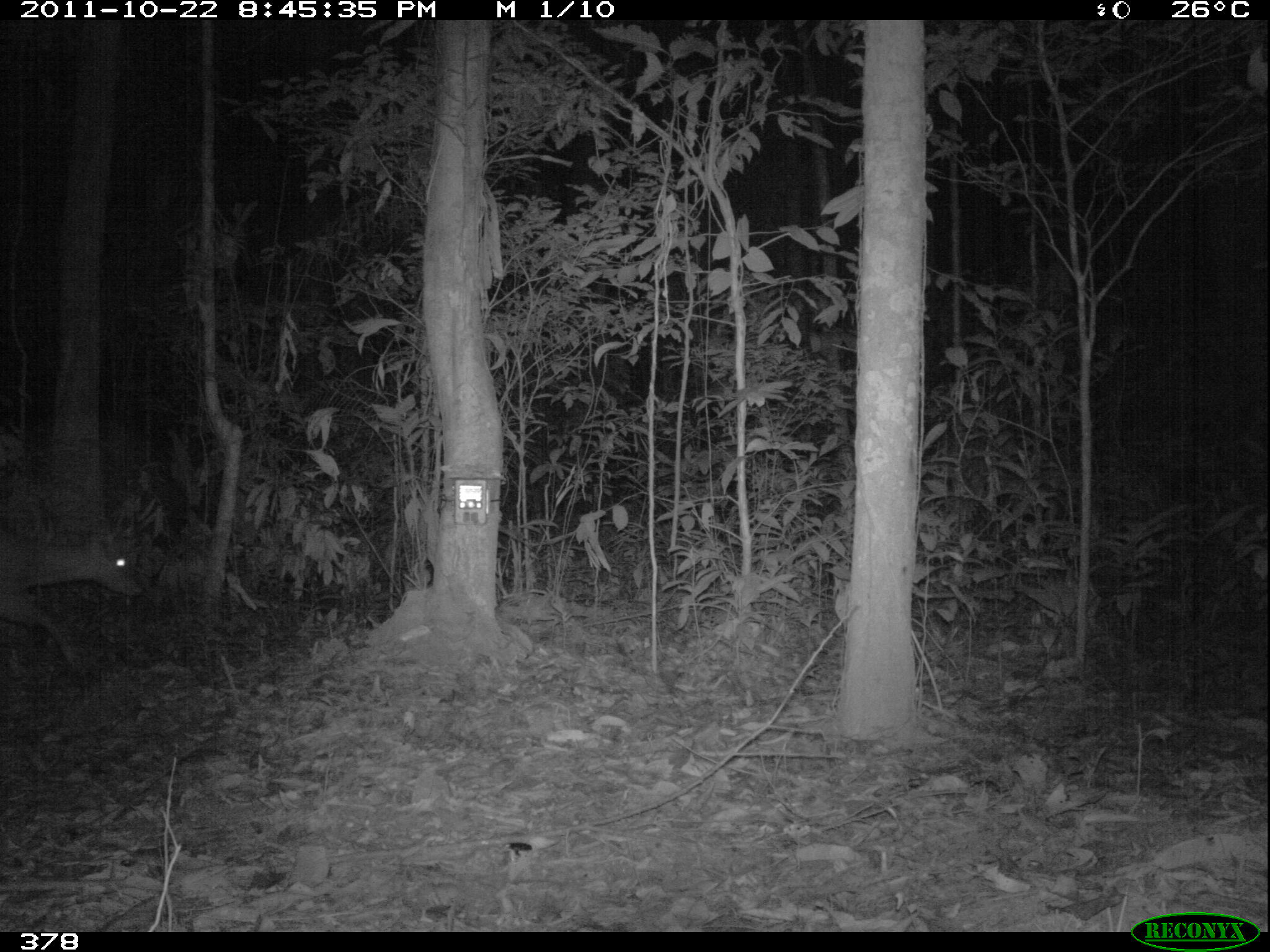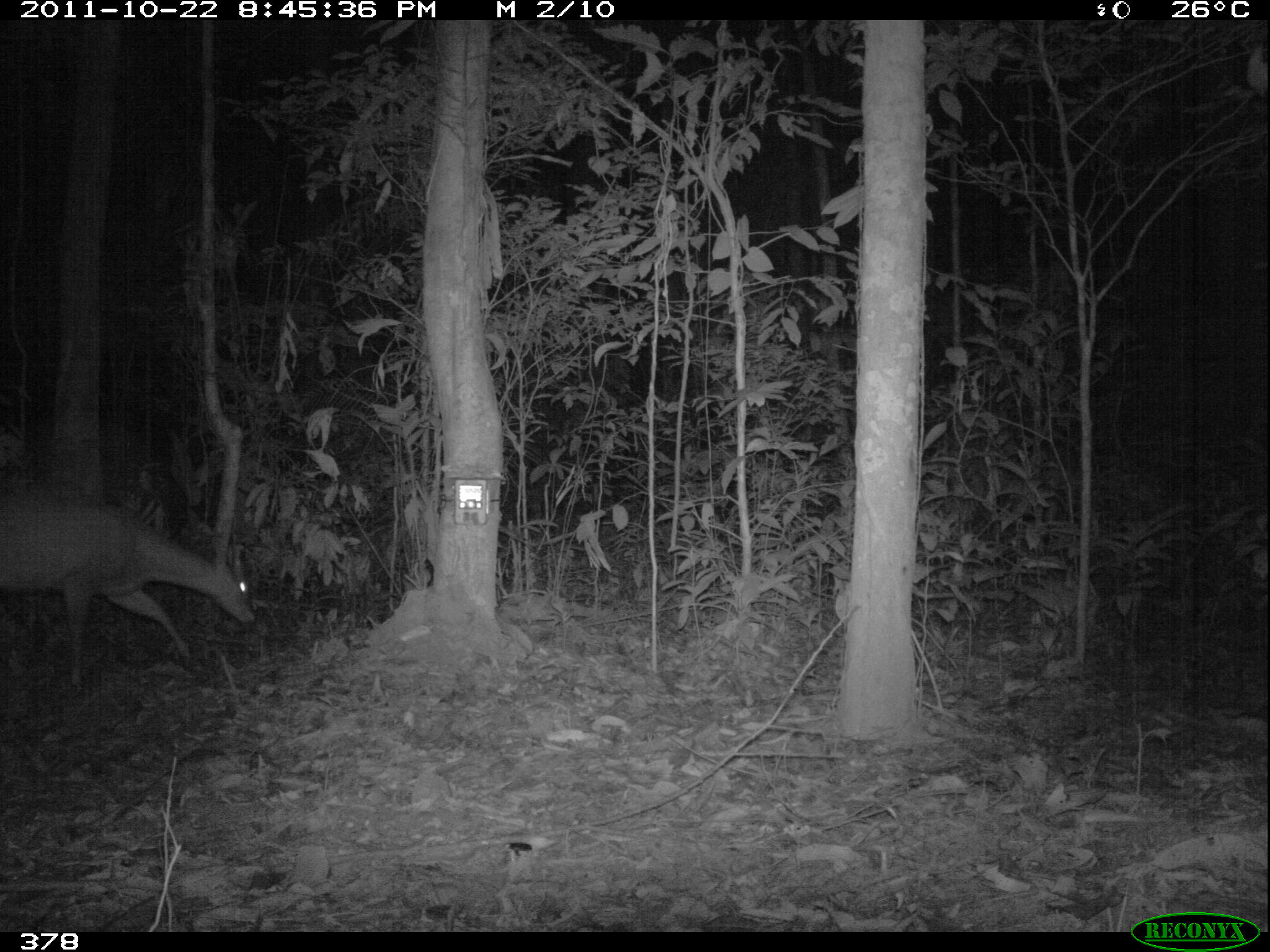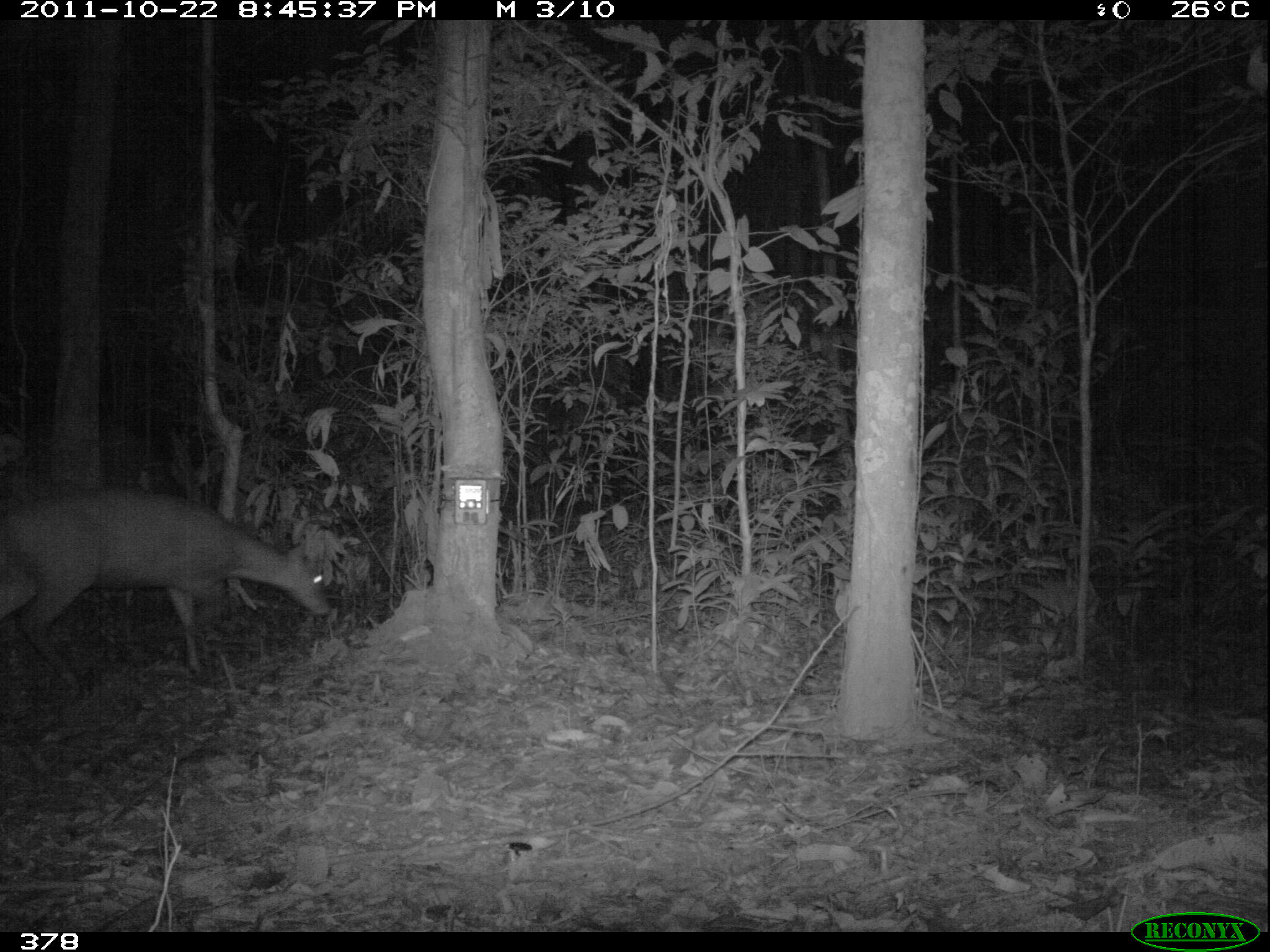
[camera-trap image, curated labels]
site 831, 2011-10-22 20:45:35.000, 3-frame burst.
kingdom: Animalia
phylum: Chordata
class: Mammalia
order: Artiodactyla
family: Cervidae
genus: Mazama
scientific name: Mazama americana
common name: red brocket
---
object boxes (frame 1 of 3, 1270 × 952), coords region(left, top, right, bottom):
mazama americana: region(0, 526, 142, 674)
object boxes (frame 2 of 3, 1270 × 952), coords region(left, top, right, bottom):
mazama americana: region(0, 500, 256, 686)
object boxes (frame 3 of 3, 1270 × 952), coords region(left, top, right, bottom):
mazama americana: region(1, 487, 329, 691)